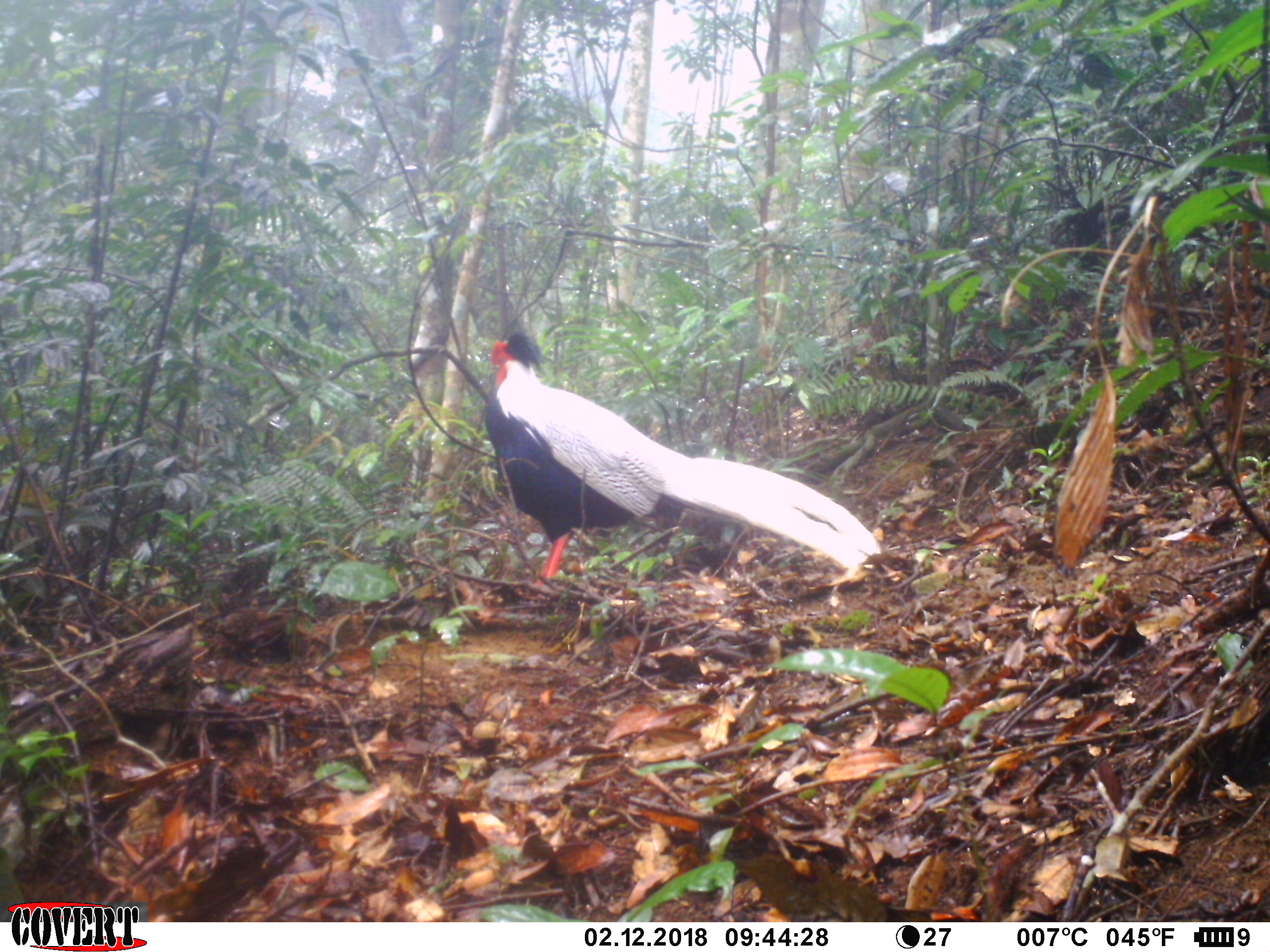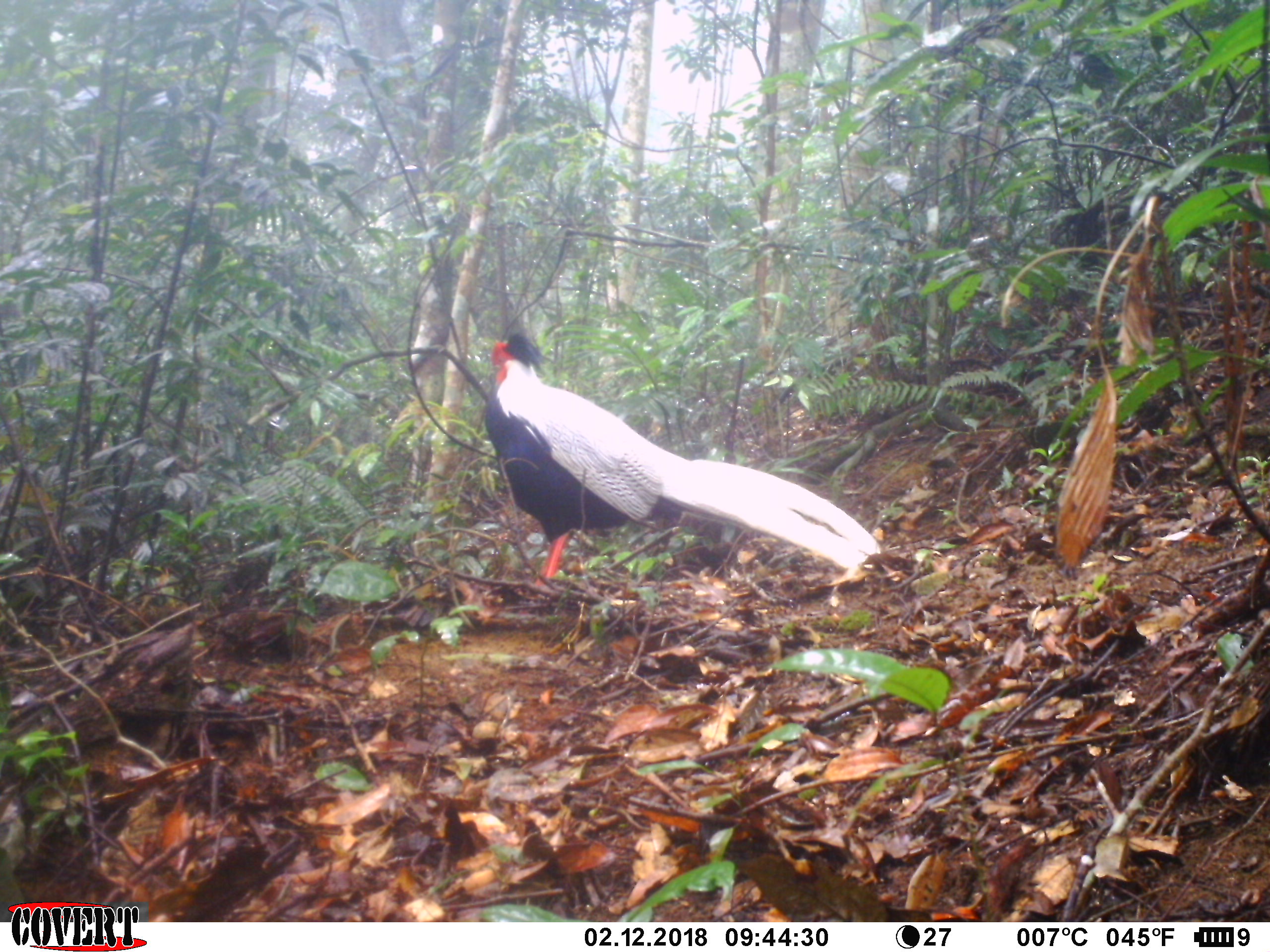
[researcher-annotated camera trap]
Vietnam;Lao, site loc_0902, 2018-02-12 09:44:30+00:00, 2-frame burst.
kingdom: Animalia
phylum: Chordata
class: Aves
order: Galliformes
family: Phasianidae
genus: Lophura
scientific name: Lophura nycthemera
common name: silver pheasant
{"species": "silver pheasant (Lophura nycthemera)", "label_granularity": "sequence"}